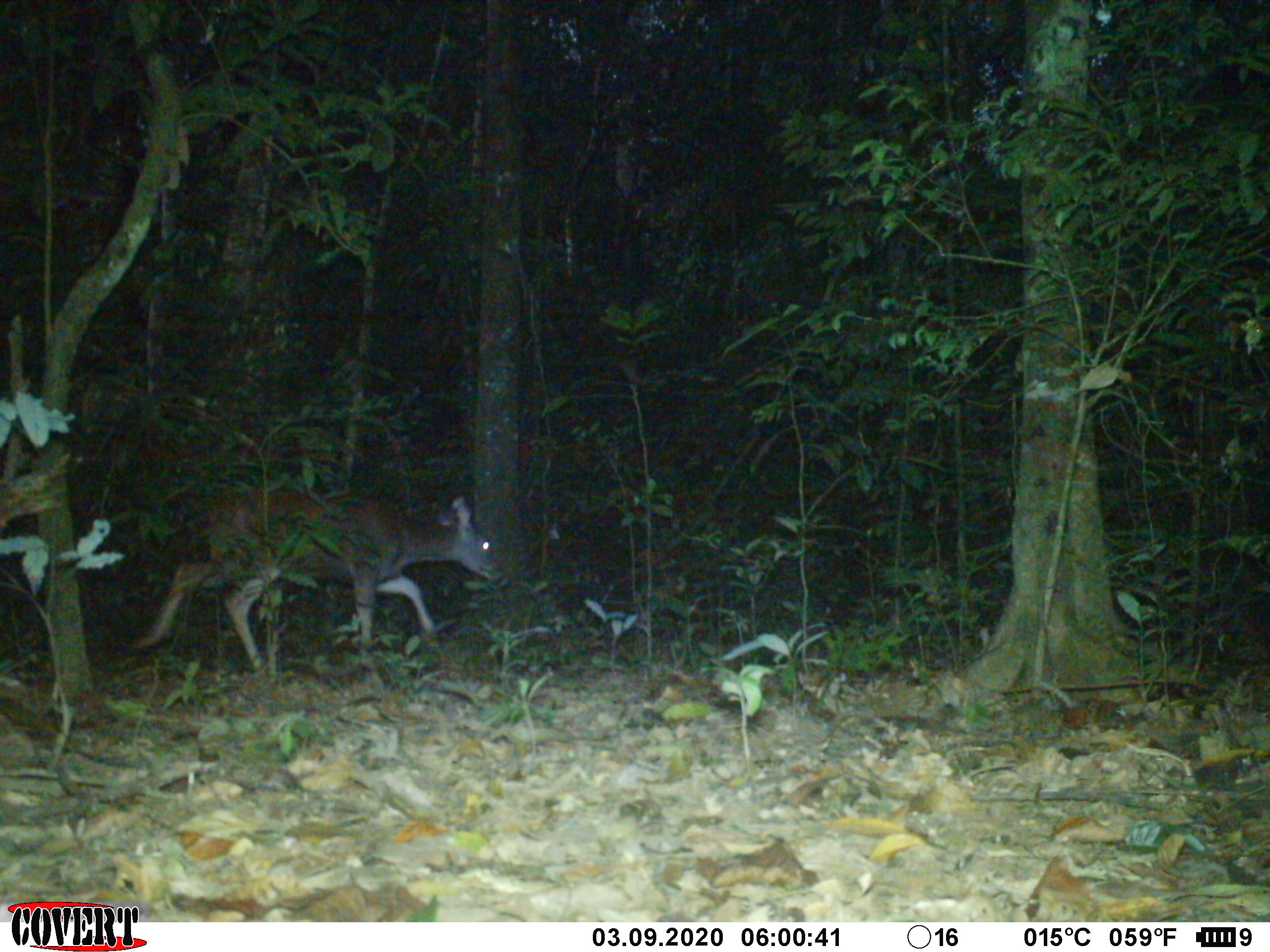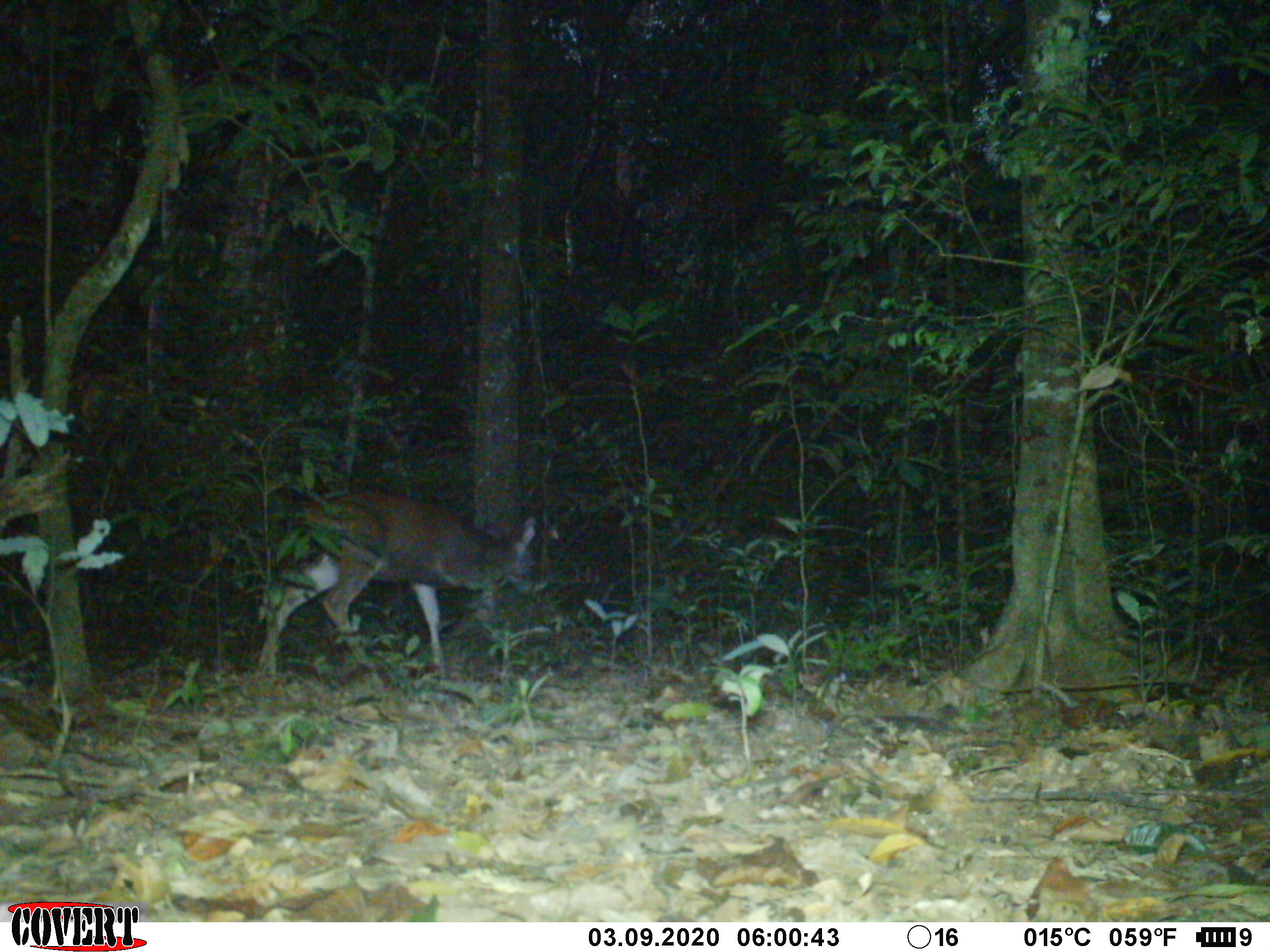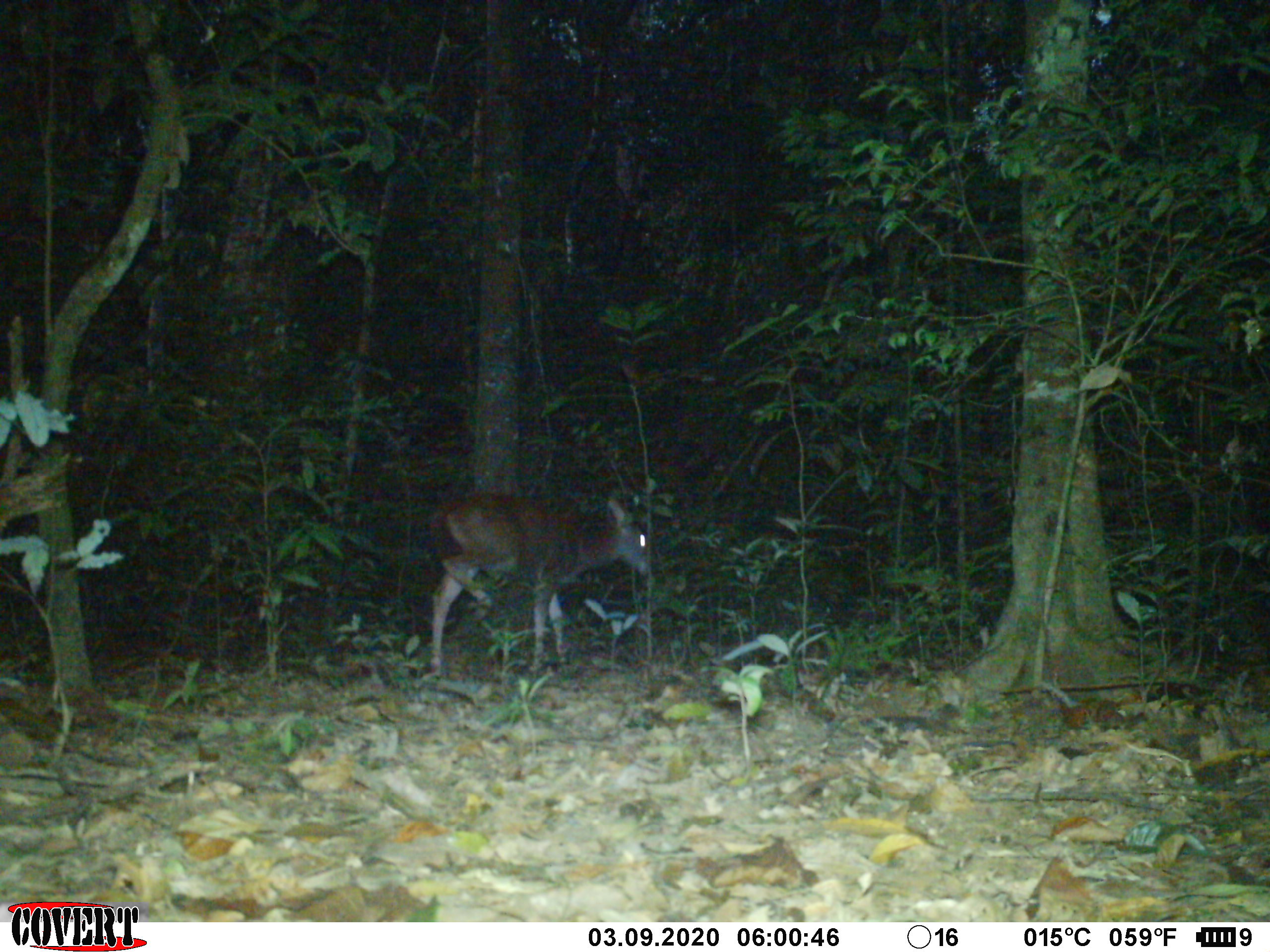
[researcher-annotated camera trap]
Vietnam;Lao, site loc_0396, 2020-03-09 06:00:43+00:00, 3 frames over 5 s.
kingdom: Animalia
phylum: Chordata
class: Mammalia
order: Artiodactyla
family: Cervidae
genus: Rusa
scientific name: Rusa unicolor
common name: sambar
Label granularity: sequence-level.